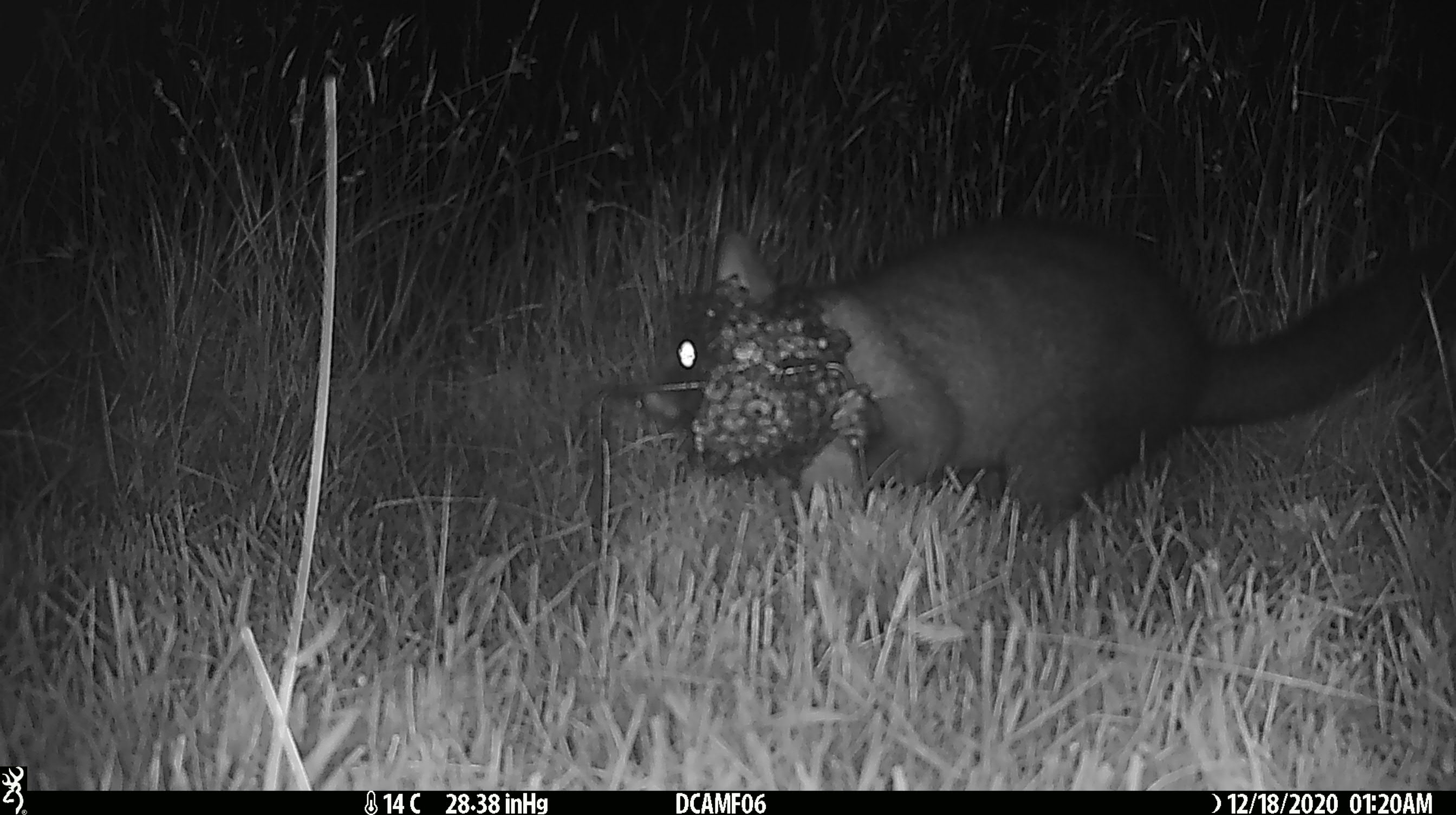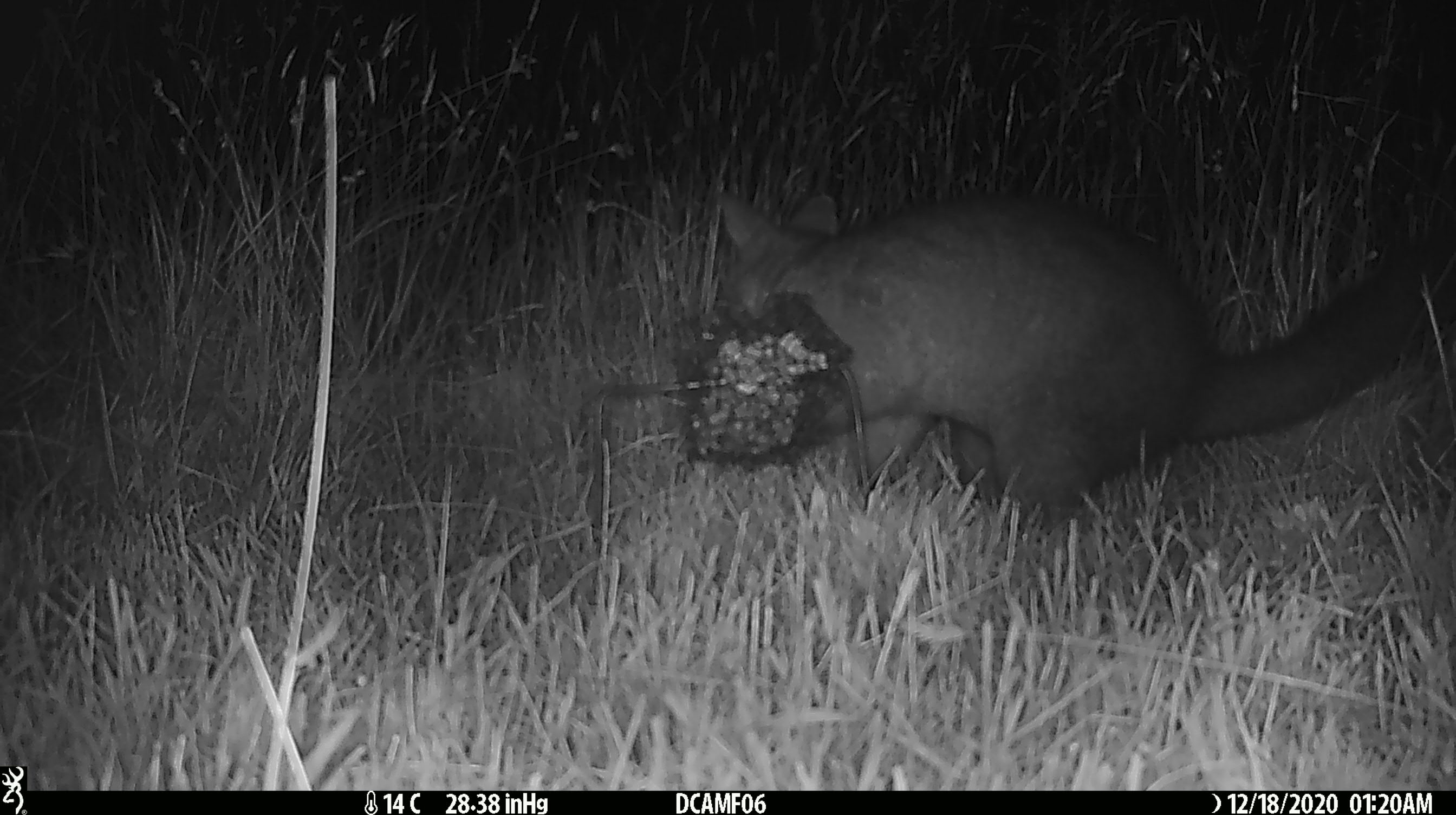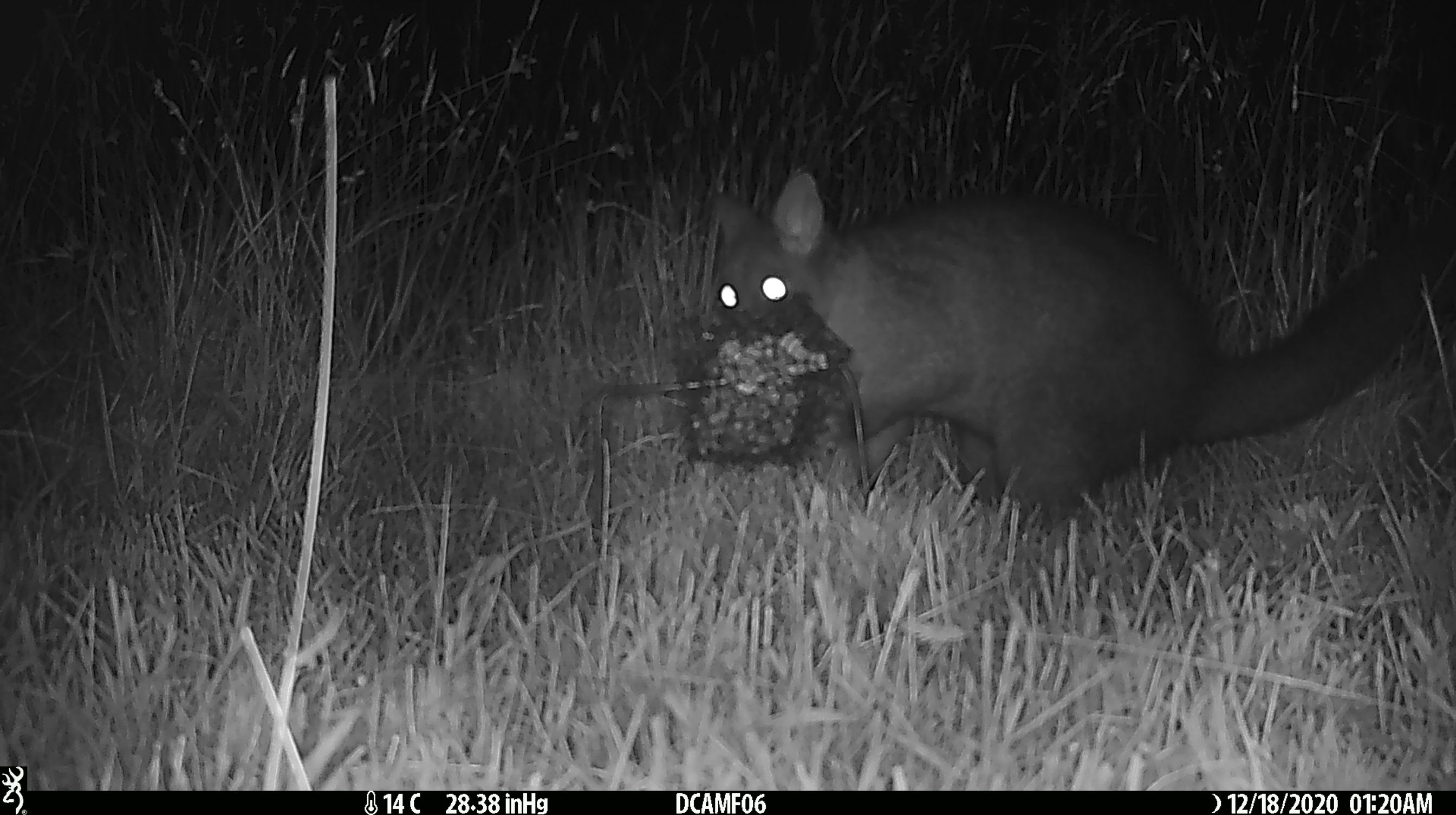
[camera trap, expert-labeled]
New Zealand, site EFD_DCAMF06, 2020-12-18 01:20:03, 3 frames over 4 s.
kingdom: Animalia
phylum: Chordata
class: Mammalia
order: Diprotodontia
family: Phalangeridae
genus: Trichosurus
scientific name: Trichosurus vulpecula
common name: common brushtail possum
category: possum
Possum (common brushtail possum) (Trichosurus vulpecula).